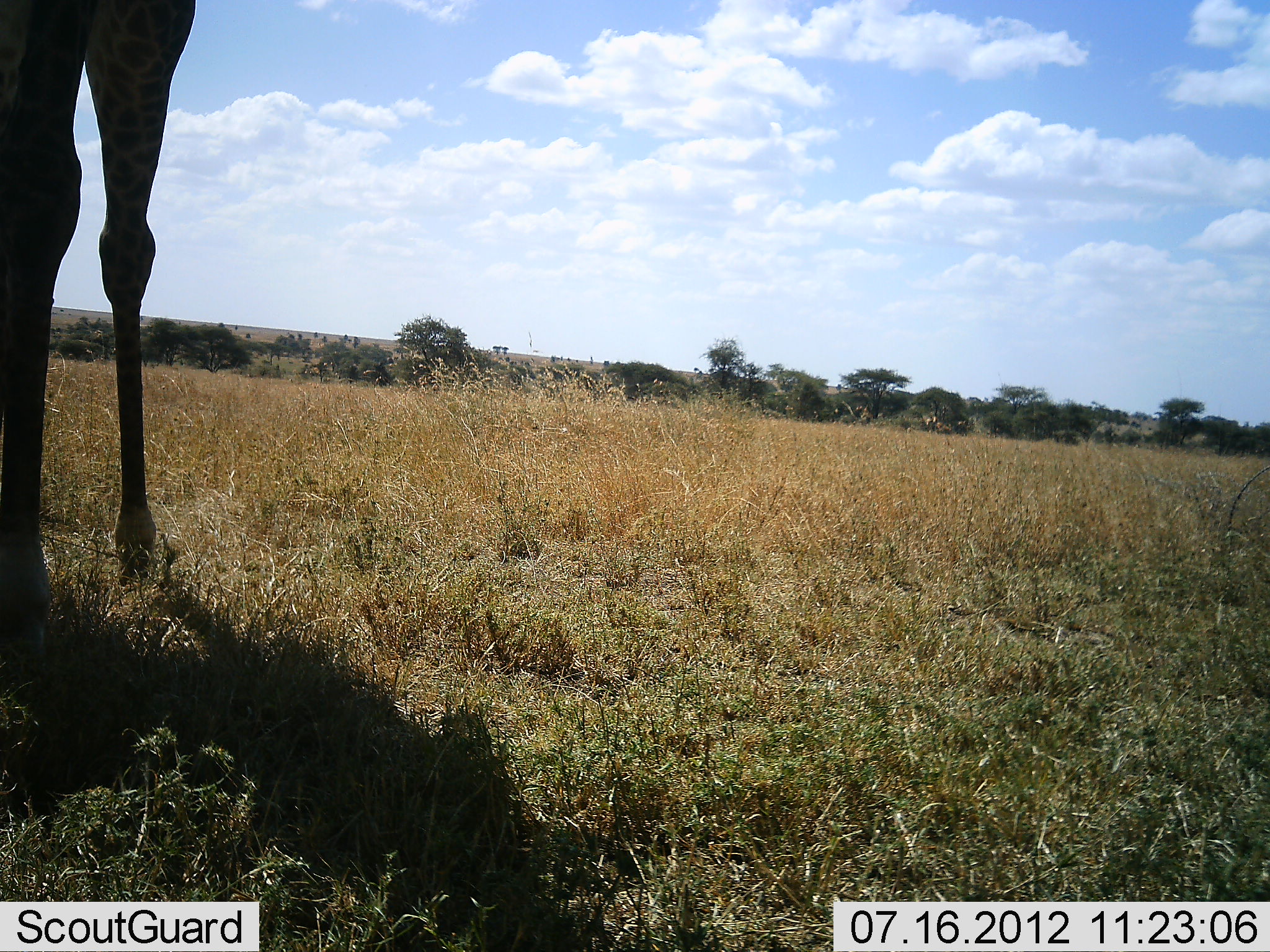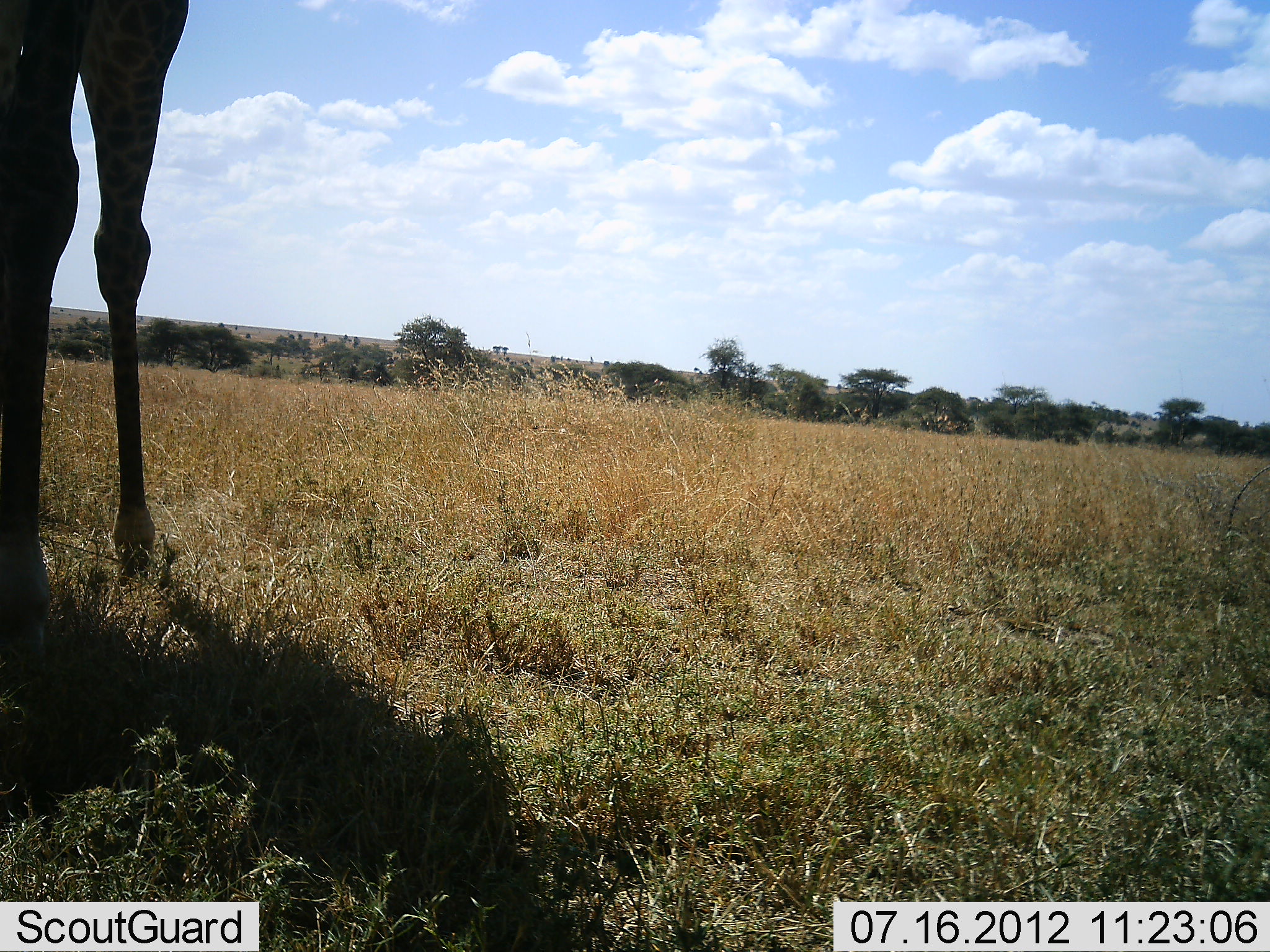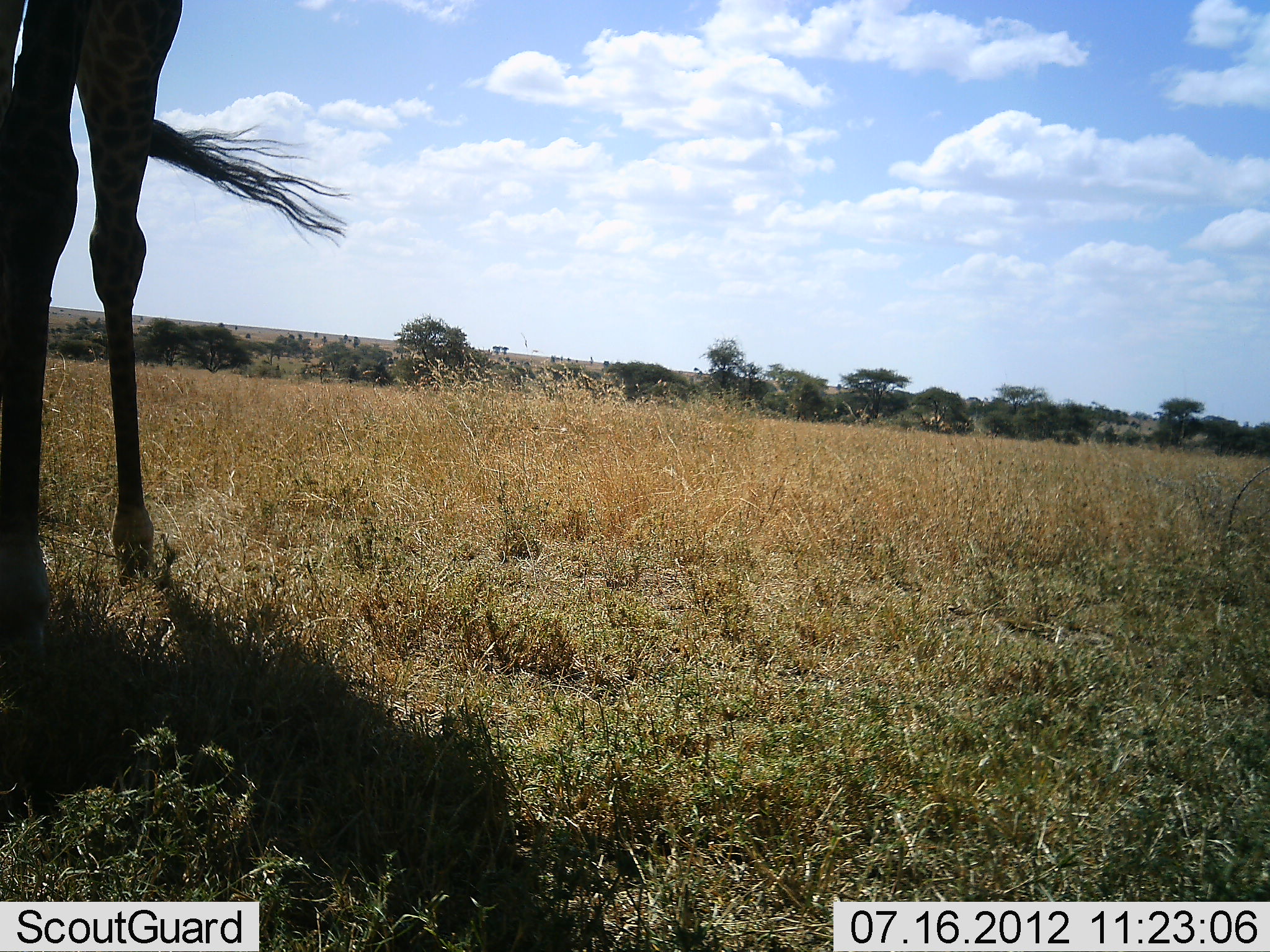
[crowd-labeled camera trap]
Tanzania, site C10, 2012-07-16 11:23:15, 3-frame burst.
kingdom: Animalia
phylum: Chordata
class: Mammalia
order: Artiodactyla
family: Giraffidae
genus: Giraffa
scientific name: Giraffa camelopardalis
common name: giraffe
Giraffe (Giraffa camelopardalis), count 1. Behavior (volunteer vote fractions): standing 100%, resting 0%, moving 10%, interacting 0%. Young present (vote fraction): 0%. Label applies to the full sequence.